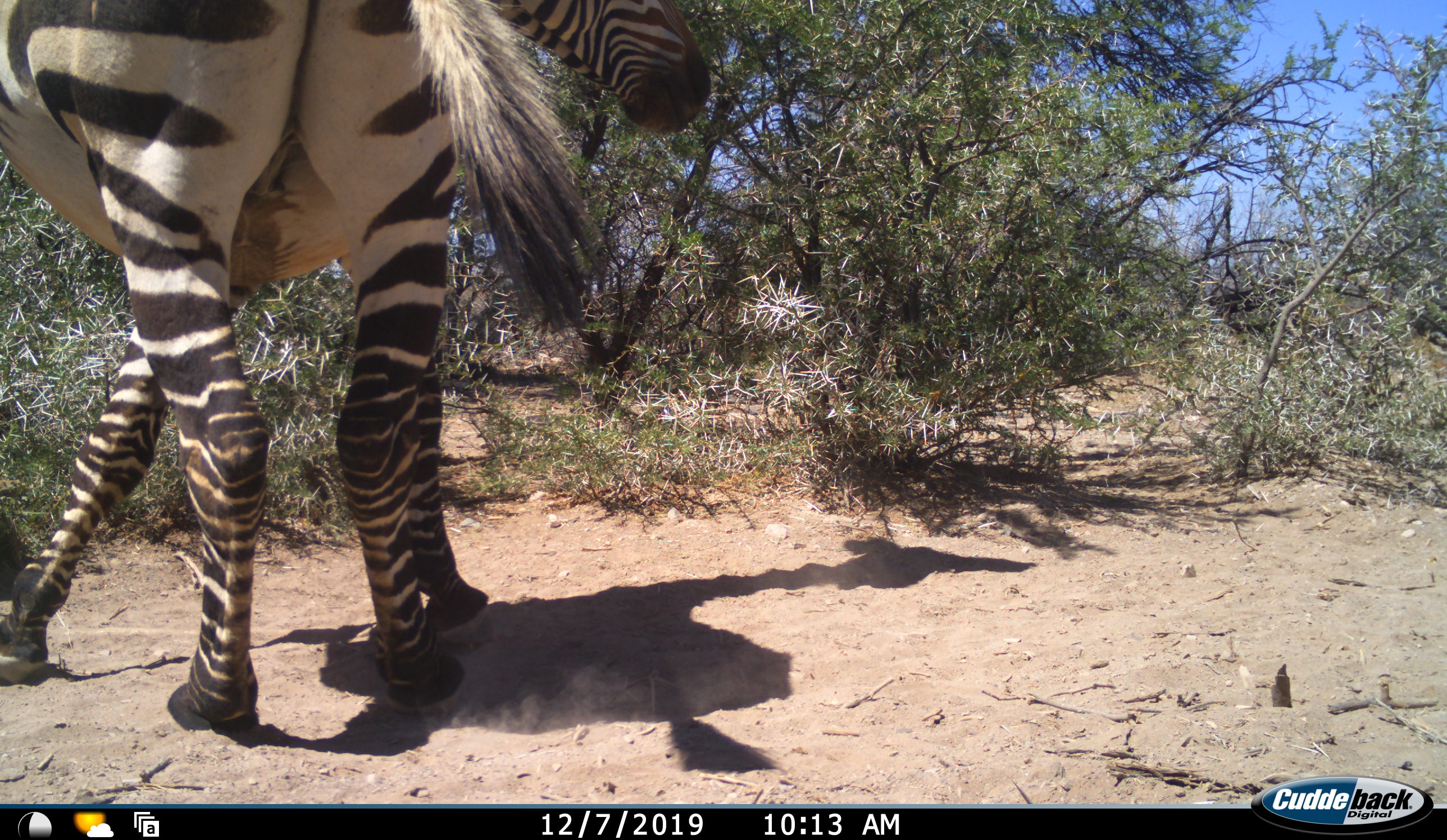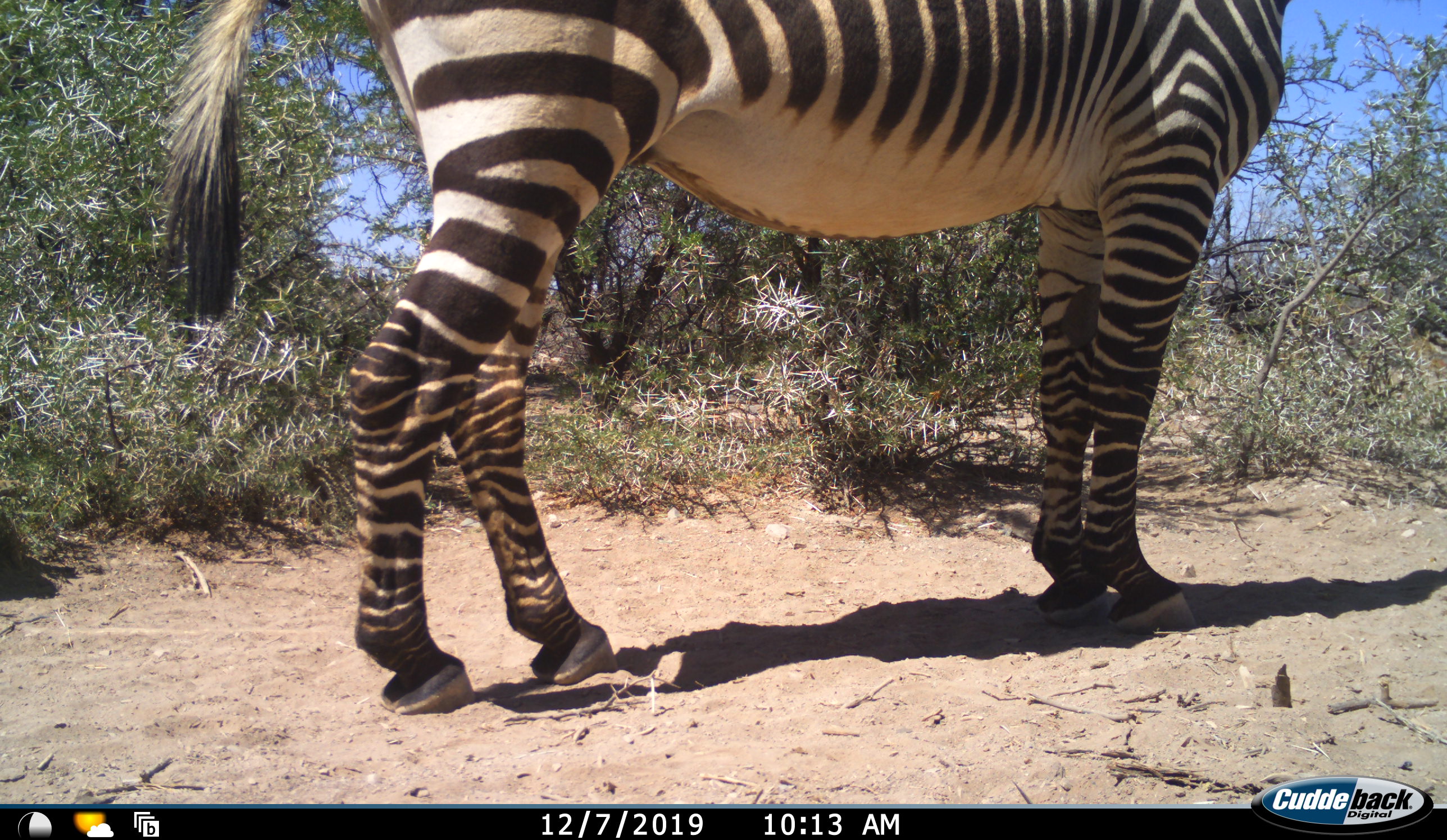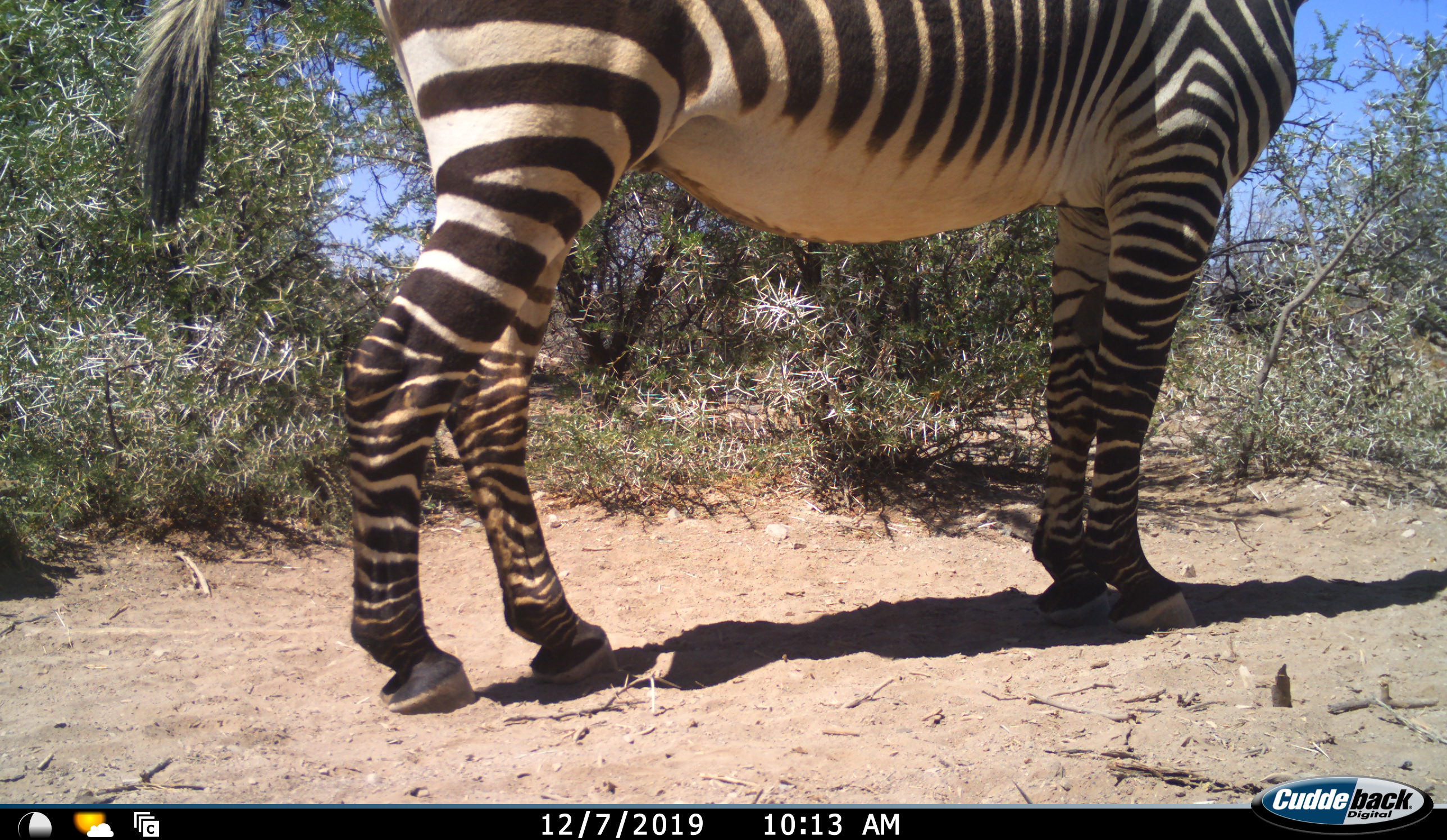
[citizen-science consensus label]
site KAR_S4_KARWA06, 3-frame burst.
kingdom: Animalia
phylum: Chordata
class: Mammalia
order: Perissodactyla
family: Equidae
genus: Equus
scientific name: Equus zebra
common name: mountain zebra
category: zebramountain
Zebramountain (mountain zebra) (Equus zebra), count 1. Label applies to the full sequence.